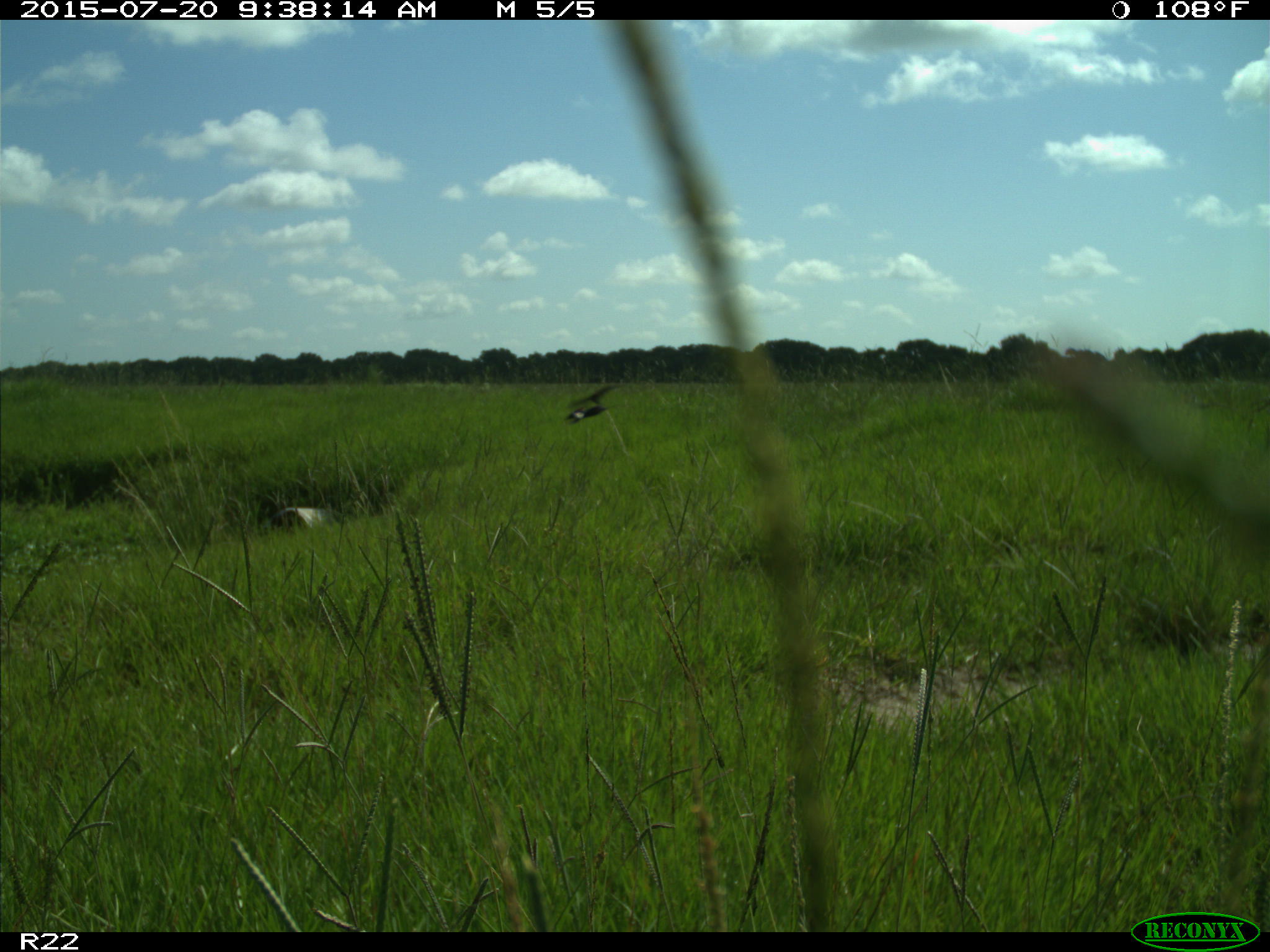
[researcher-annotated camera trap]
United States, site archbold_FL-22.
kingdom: Animalia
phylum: Chordata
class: Mammalia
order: Artiodactyla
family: Bovidae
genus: Bos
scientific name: Bos taurus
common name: domestic cow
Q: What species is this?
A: Bos taurus (domestic cow).